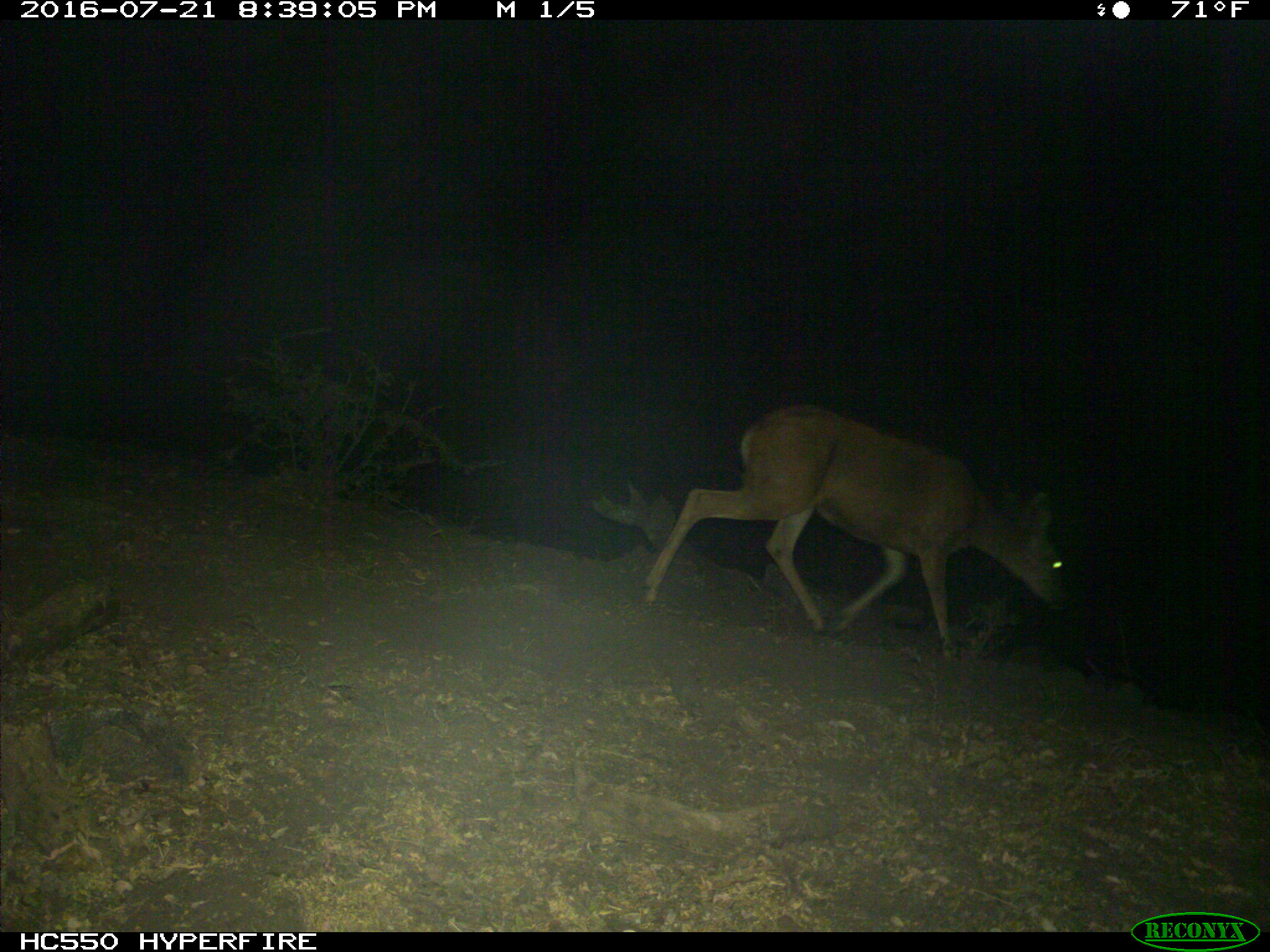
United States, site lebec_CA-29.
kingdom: Animalia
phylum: Chordata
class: Mammalia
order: Artiodactyla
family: Cervidae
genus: Odocoileus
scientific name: Odocoileus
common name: deer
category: unidentified deer